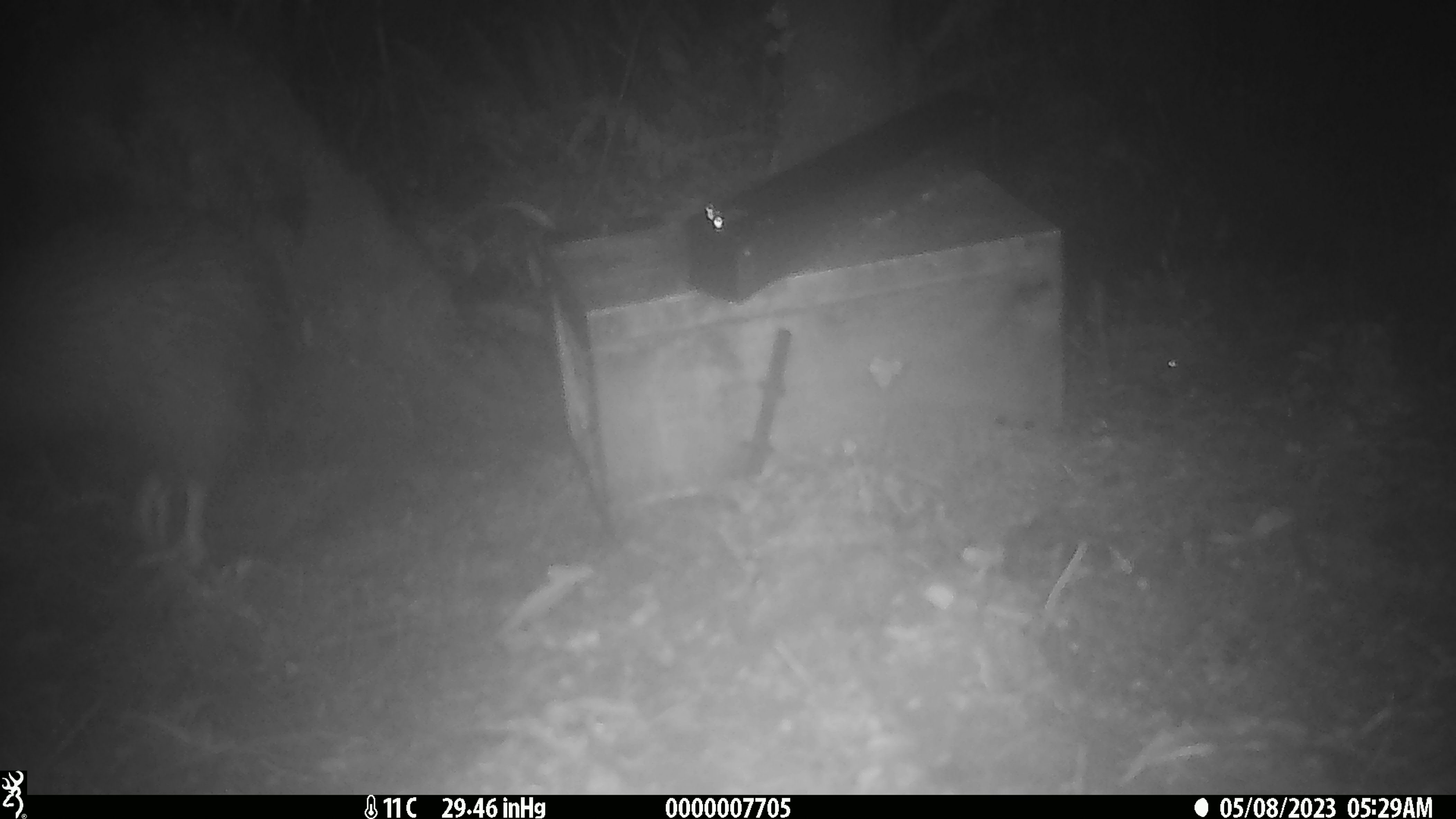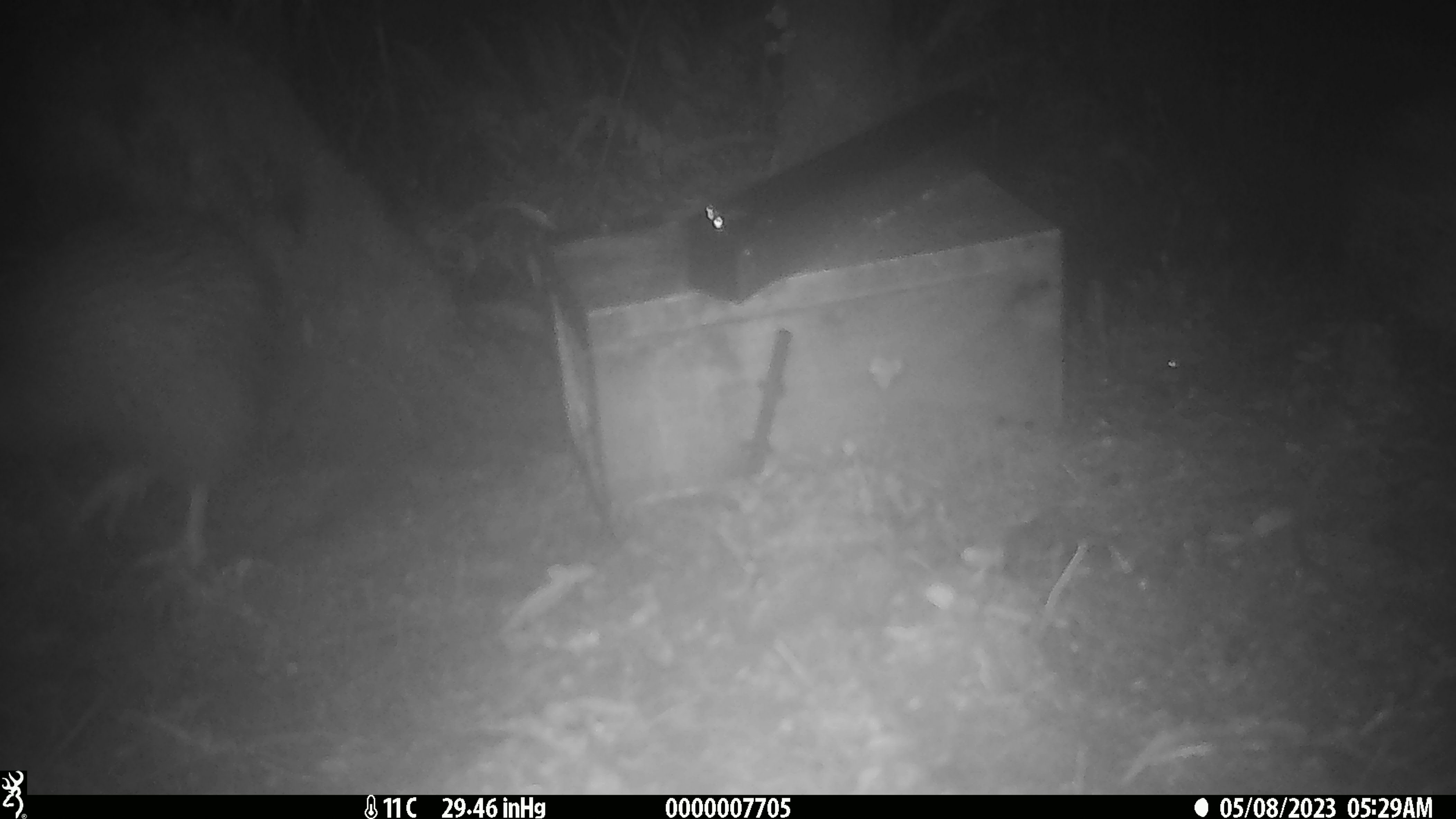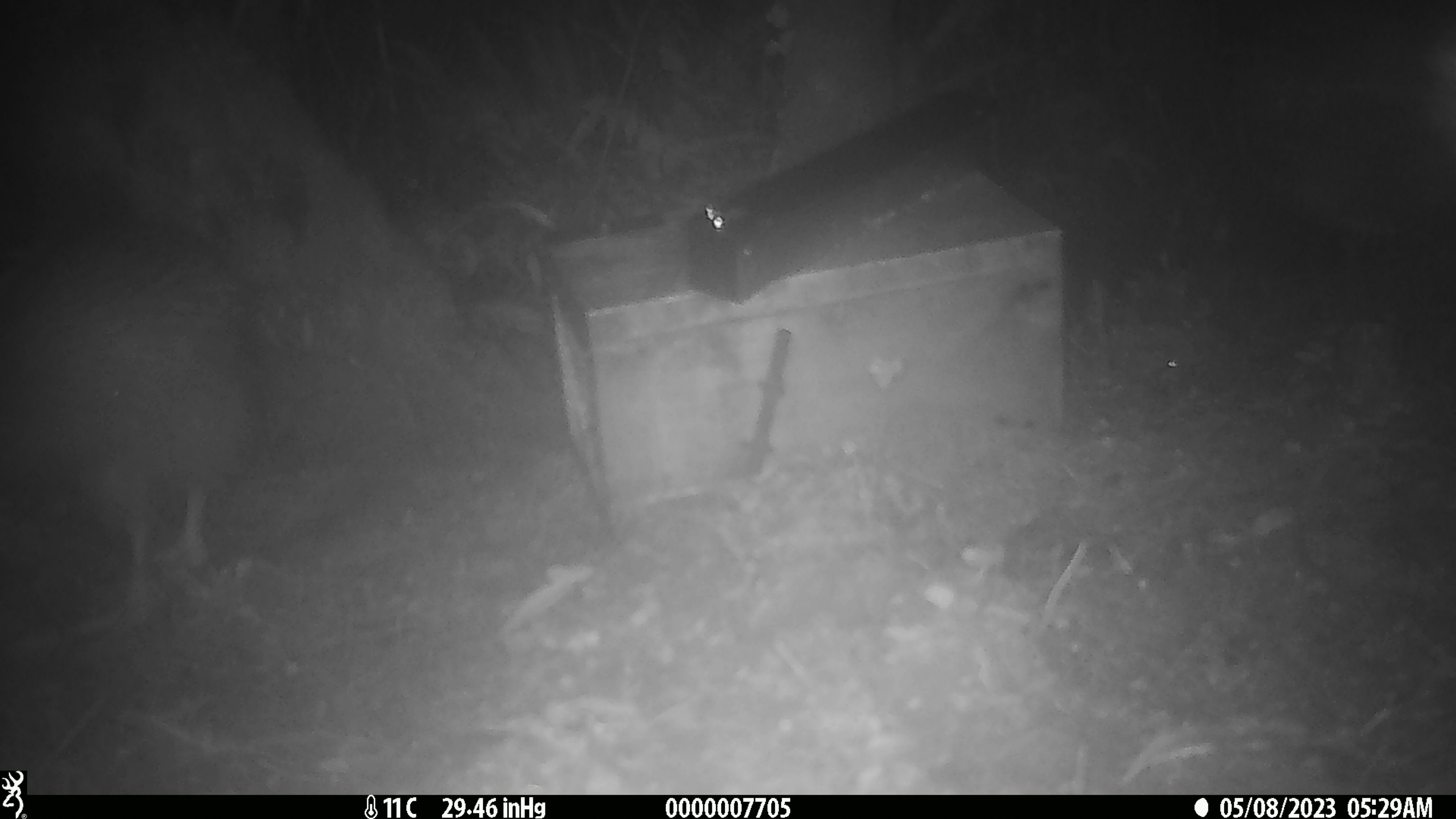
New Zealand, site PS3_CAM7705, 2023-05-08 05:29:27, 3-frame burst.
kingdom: Animalia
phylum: Chordata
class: Aves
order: Apterygiformes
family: Apterygidae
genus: Apteryx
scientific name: Apteryx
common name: kiwi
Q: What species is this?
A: Kiwi (Apteryx).